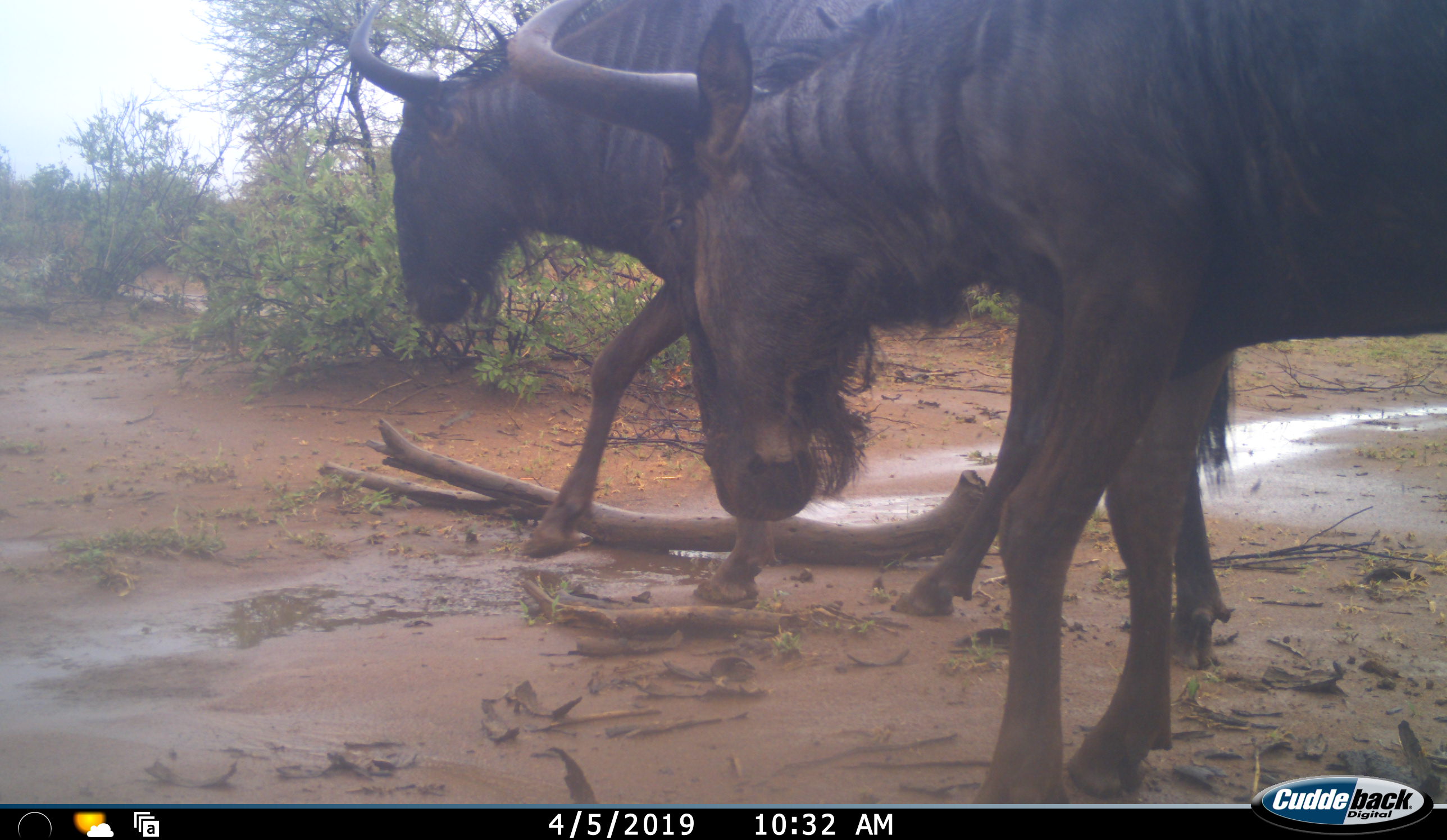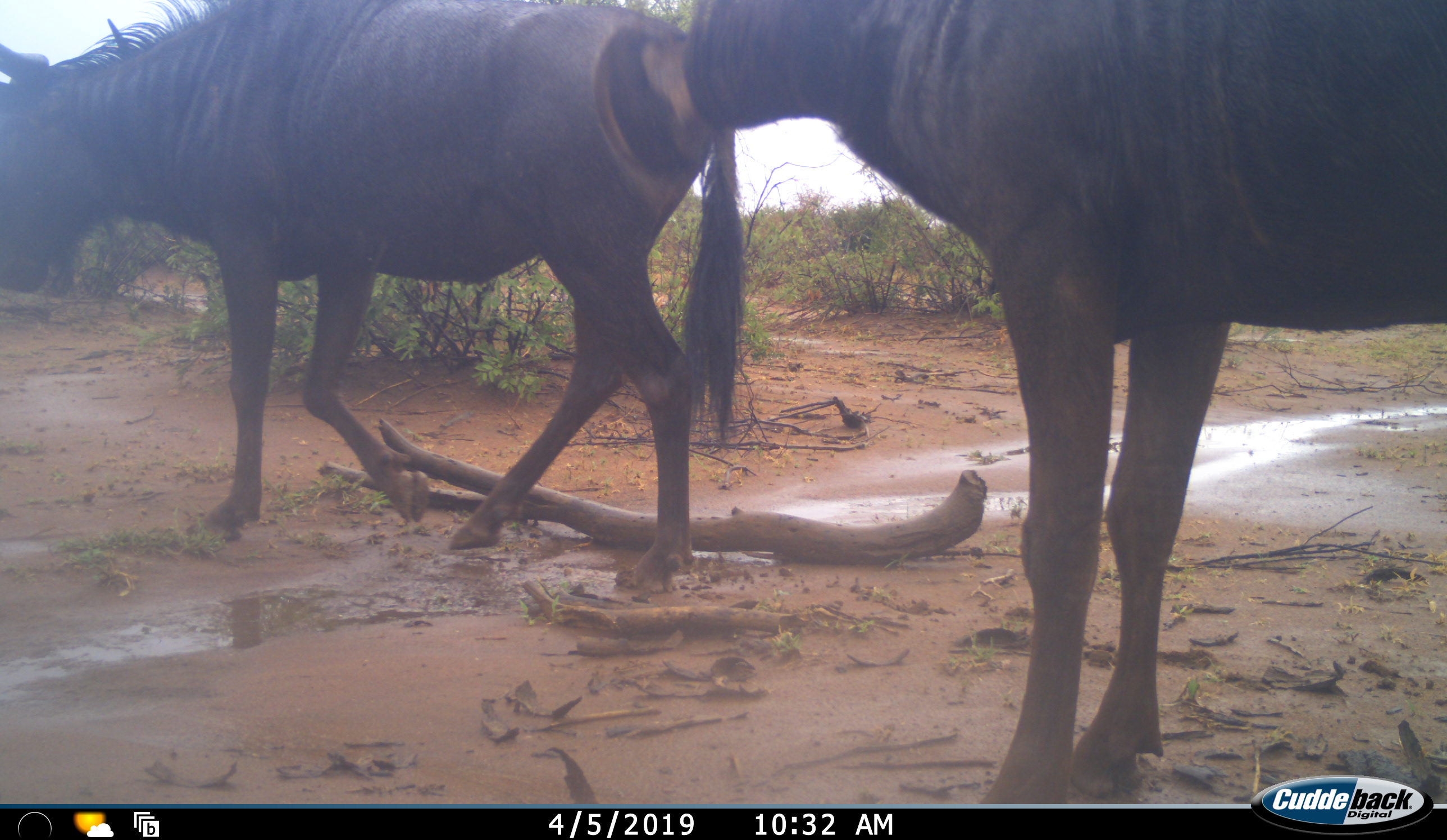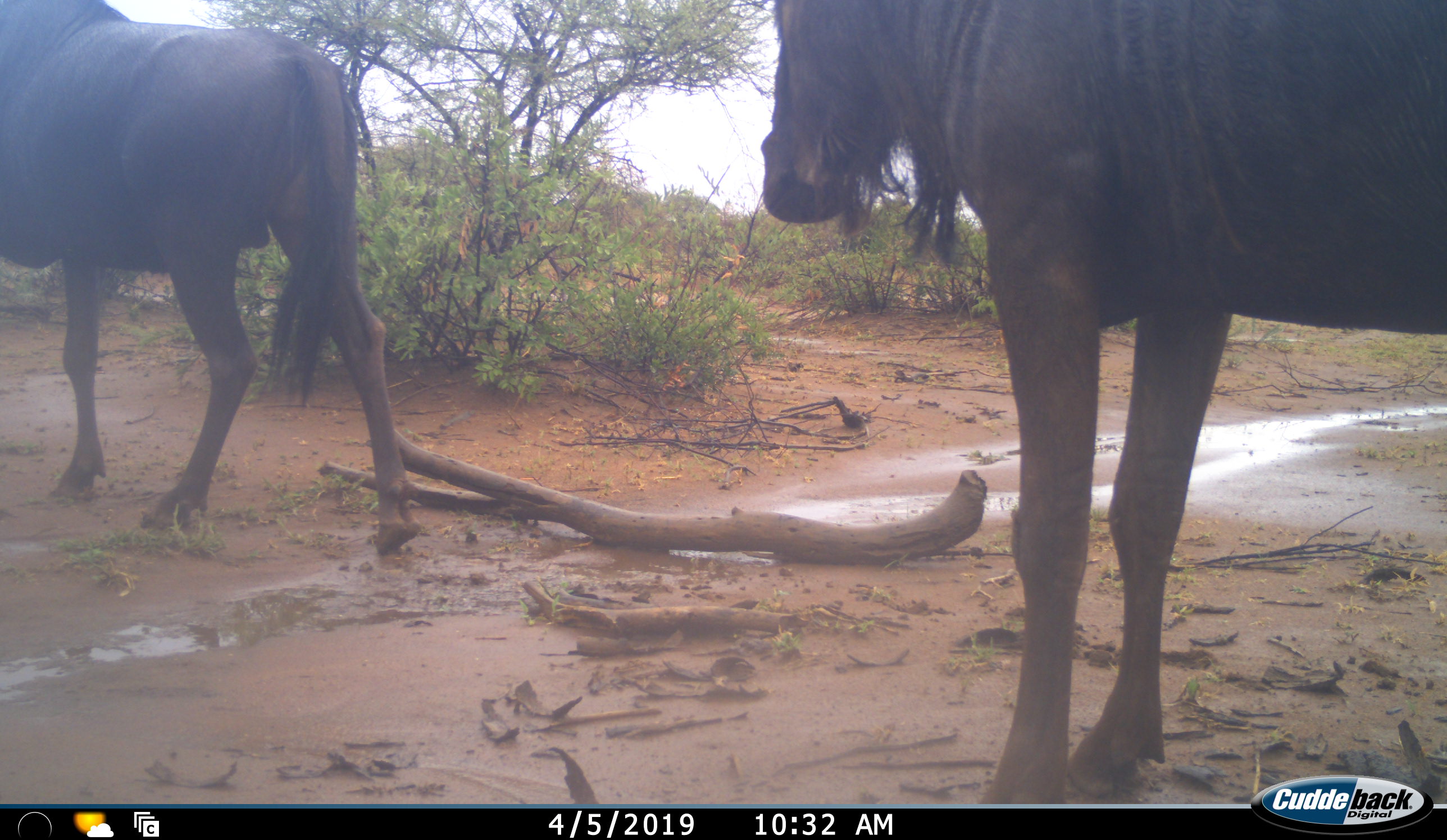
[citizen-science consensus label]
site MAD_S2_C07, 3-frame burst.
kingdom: Animalia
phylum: Chordata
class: Mammalia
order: Artiodactyla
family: Bovidae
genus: Connochaetes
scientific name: Connochaetes taurinus taurinus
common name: blue wildebeest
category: wildebeestblue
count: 2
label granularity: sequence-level